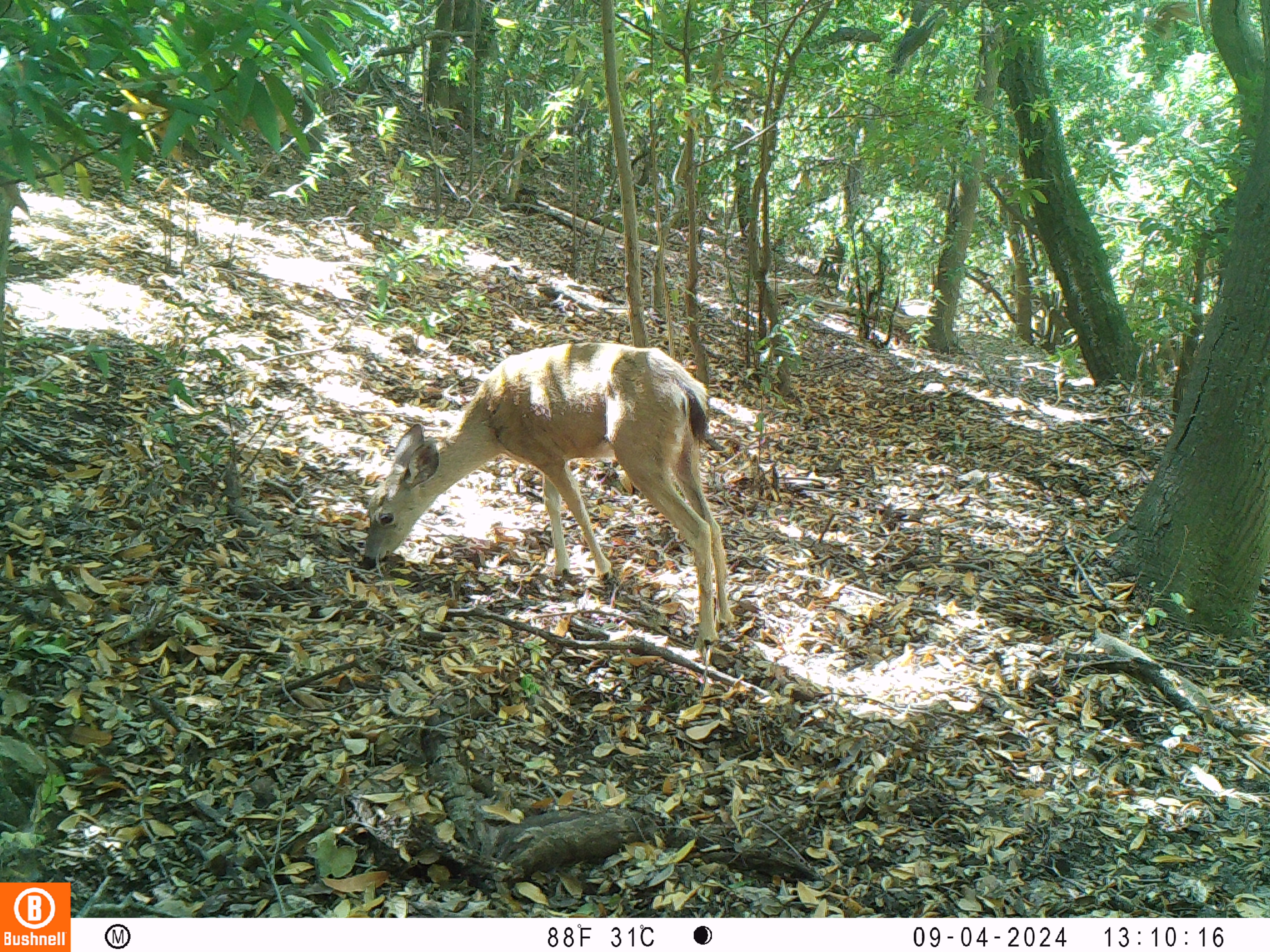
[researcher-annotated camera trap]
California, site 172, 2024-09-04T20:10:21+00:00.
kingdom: Animalia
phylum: Chordata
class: Mammalia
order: Artiodactyla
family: Cervidae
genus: Odocoileus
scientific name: Odocoileus hemionus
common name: mule deer